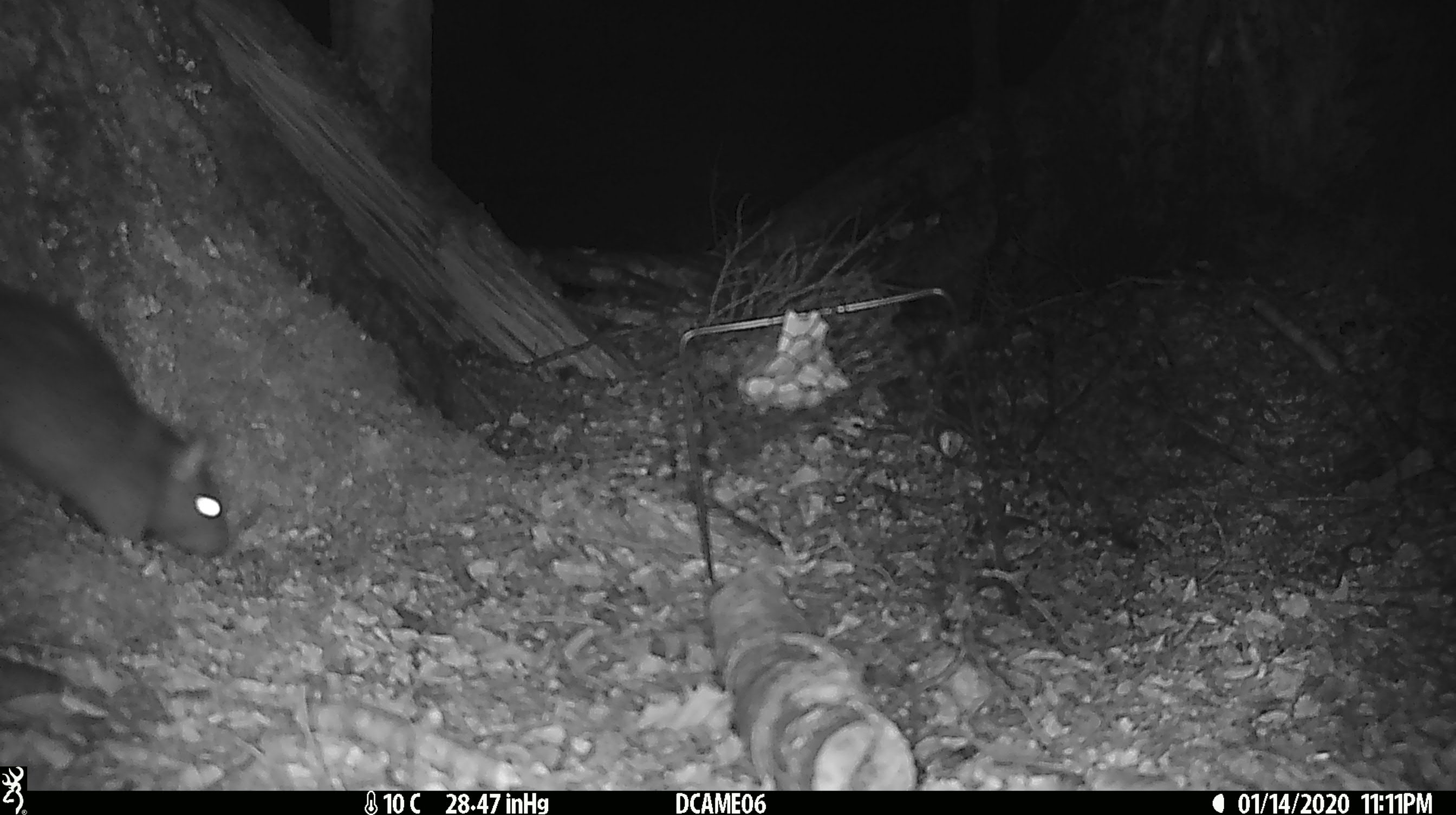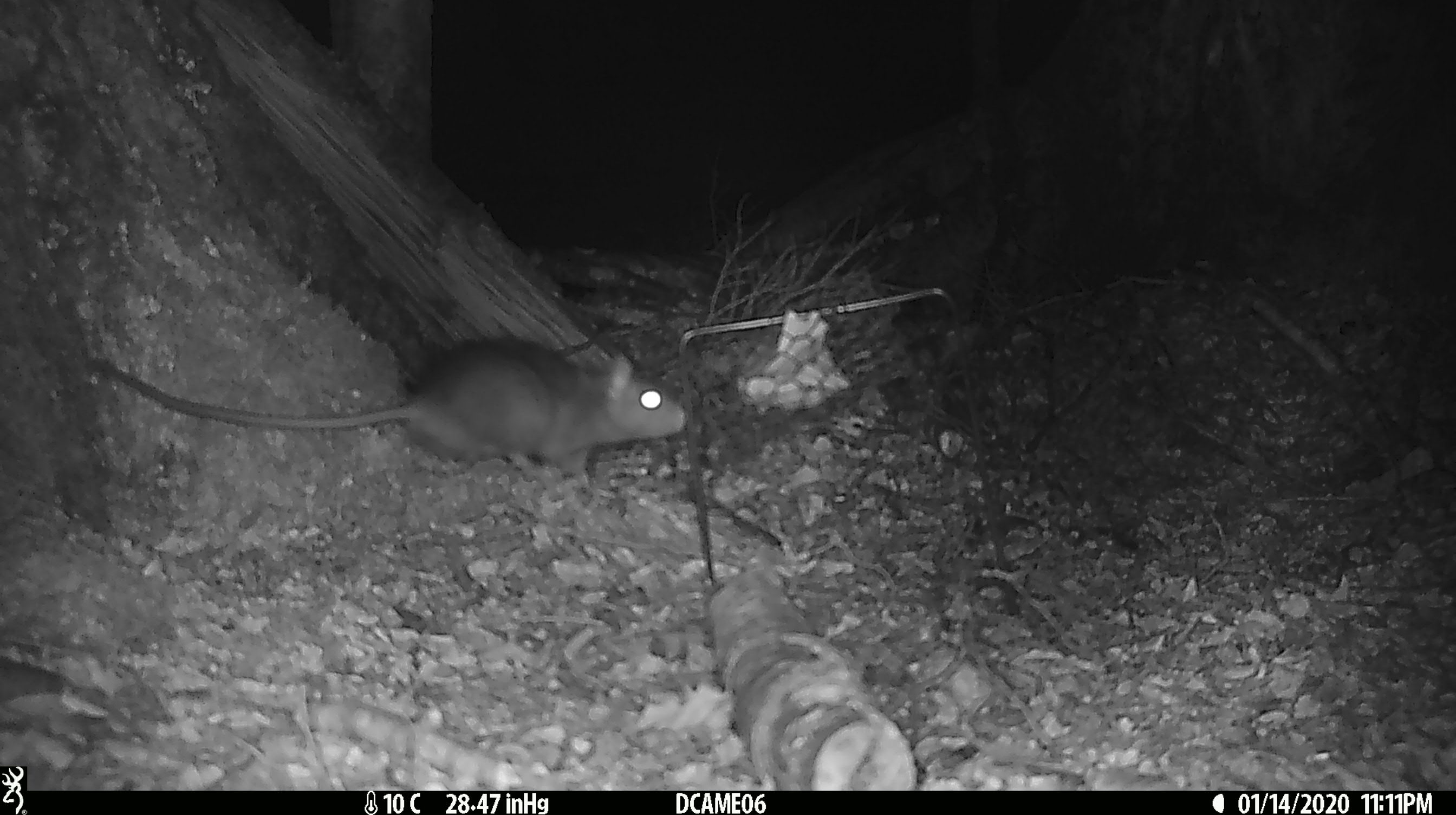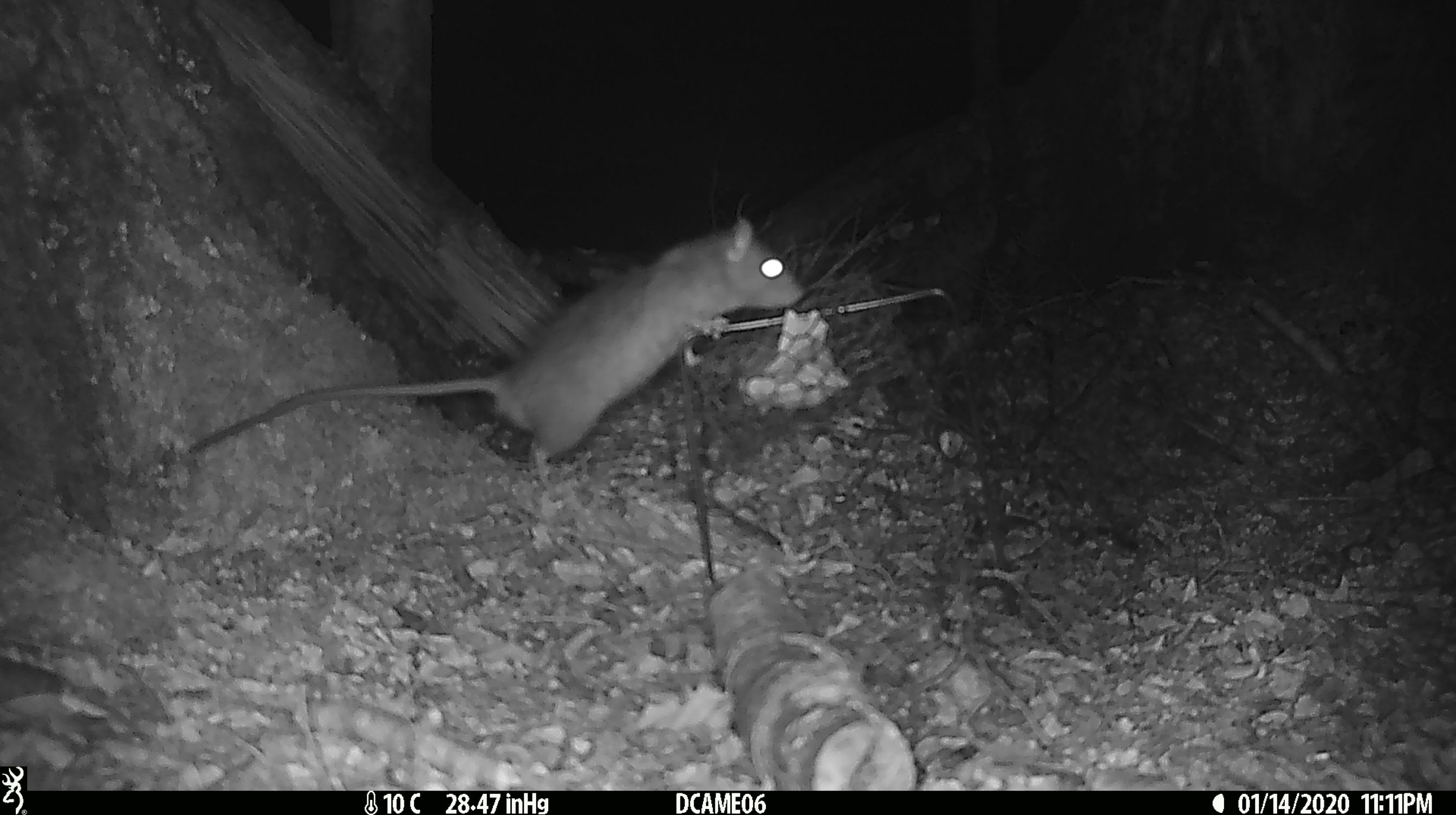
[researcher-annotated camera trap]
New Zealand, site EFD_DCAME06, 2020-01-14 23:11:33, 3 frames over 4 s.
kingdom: Animalia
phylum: Chordata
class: Mammalia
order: Rodentia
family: Muridae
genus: Rattus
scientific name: Rattus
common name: rat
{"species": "rat (Rattus)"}